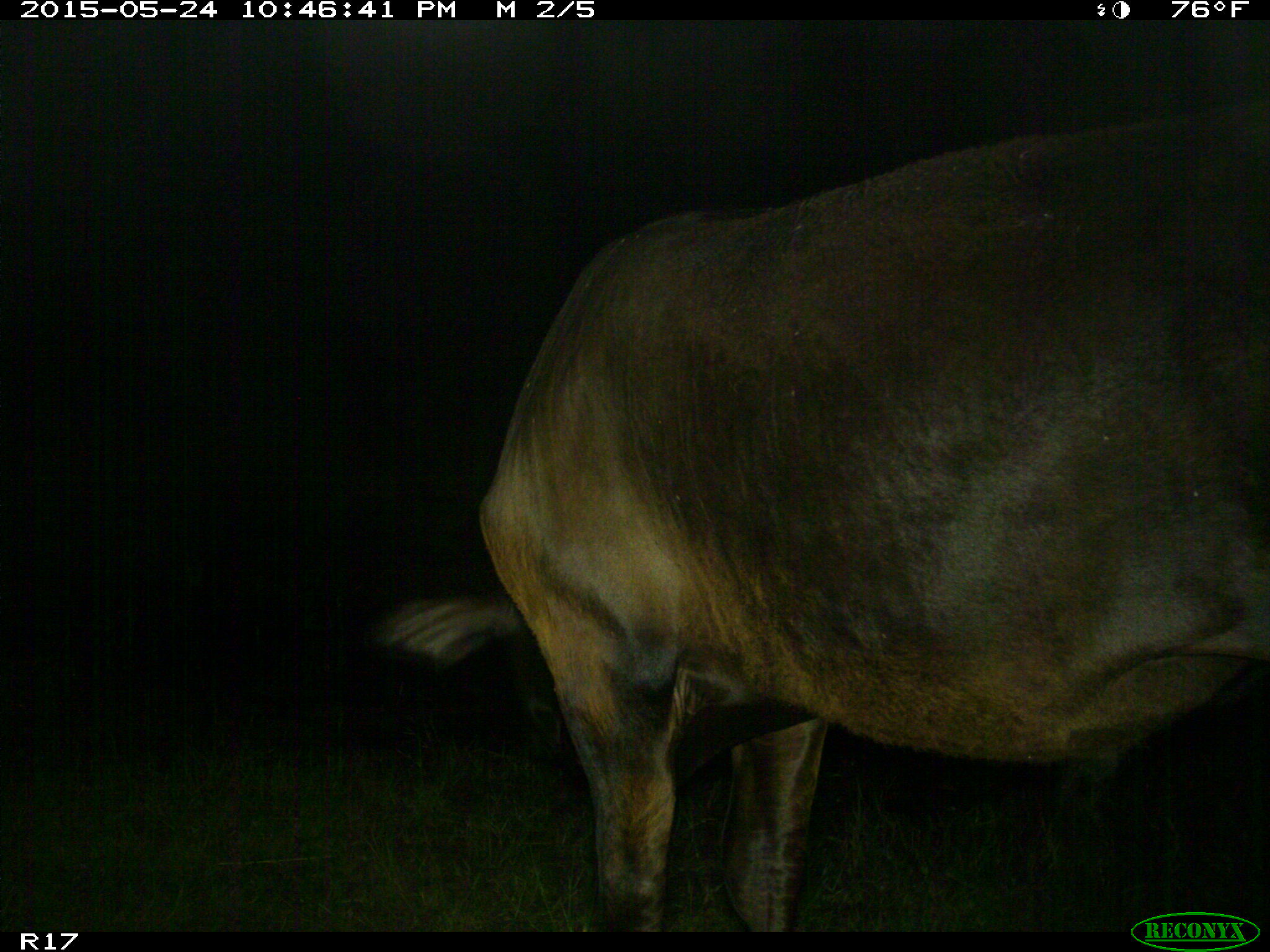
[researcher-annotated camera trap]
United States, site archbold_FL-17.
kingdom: Animalia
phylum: Chordata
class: Mammalia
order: Artiodactyla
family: Bovidae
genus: Bos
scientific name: Bos taurus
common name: domestic cow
Bos taurus (domestic cow).